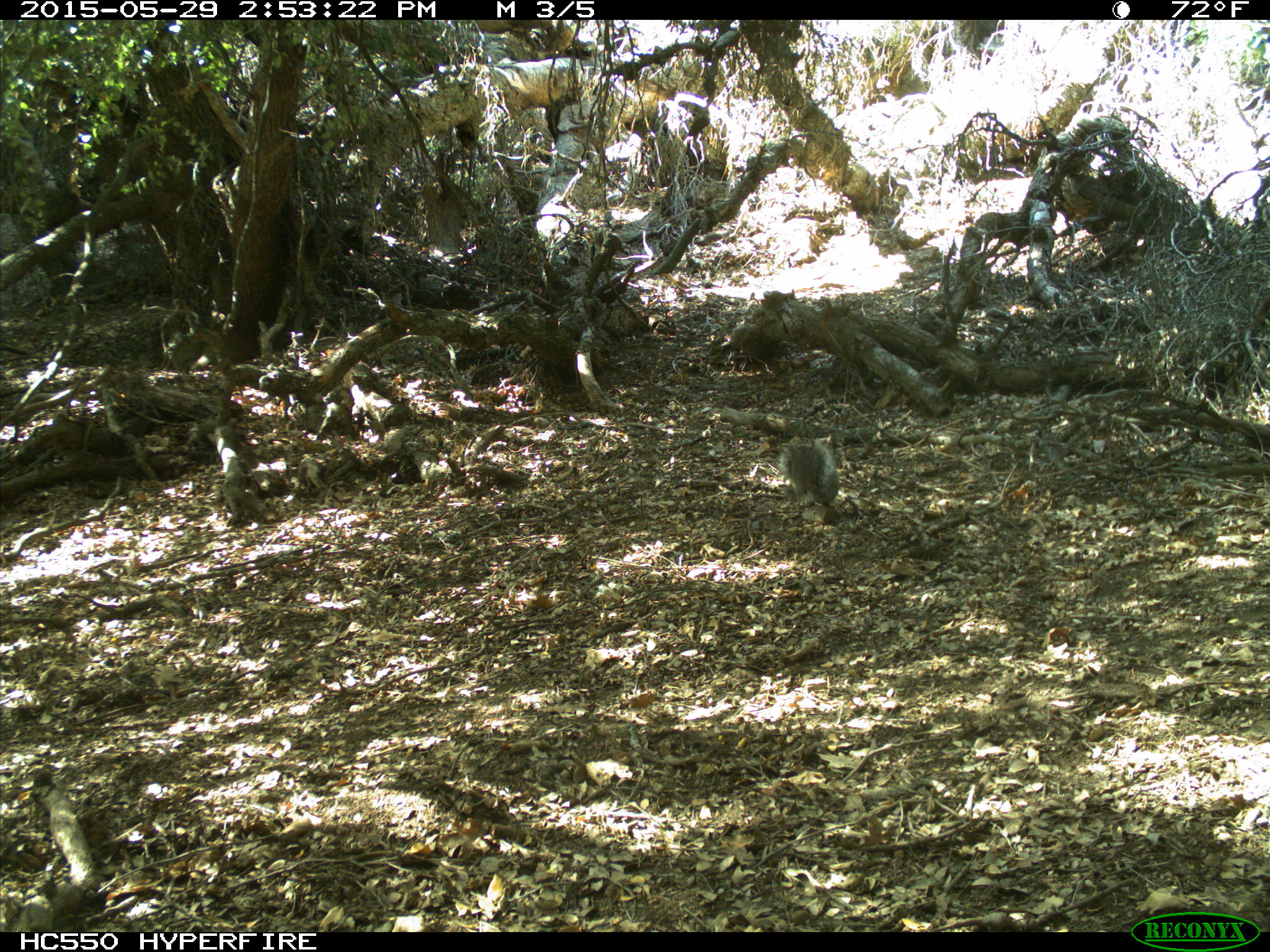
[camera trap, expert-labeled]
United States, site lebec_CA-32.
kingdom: Animalia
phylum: Chordata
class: Mammalia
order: Rodentia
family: Sciuridae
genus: Sciurus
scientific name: Sciurus carolinensis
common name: eastern gray squirrel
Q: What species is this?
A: Sciurus carolinensis (eastern gray squirrel).